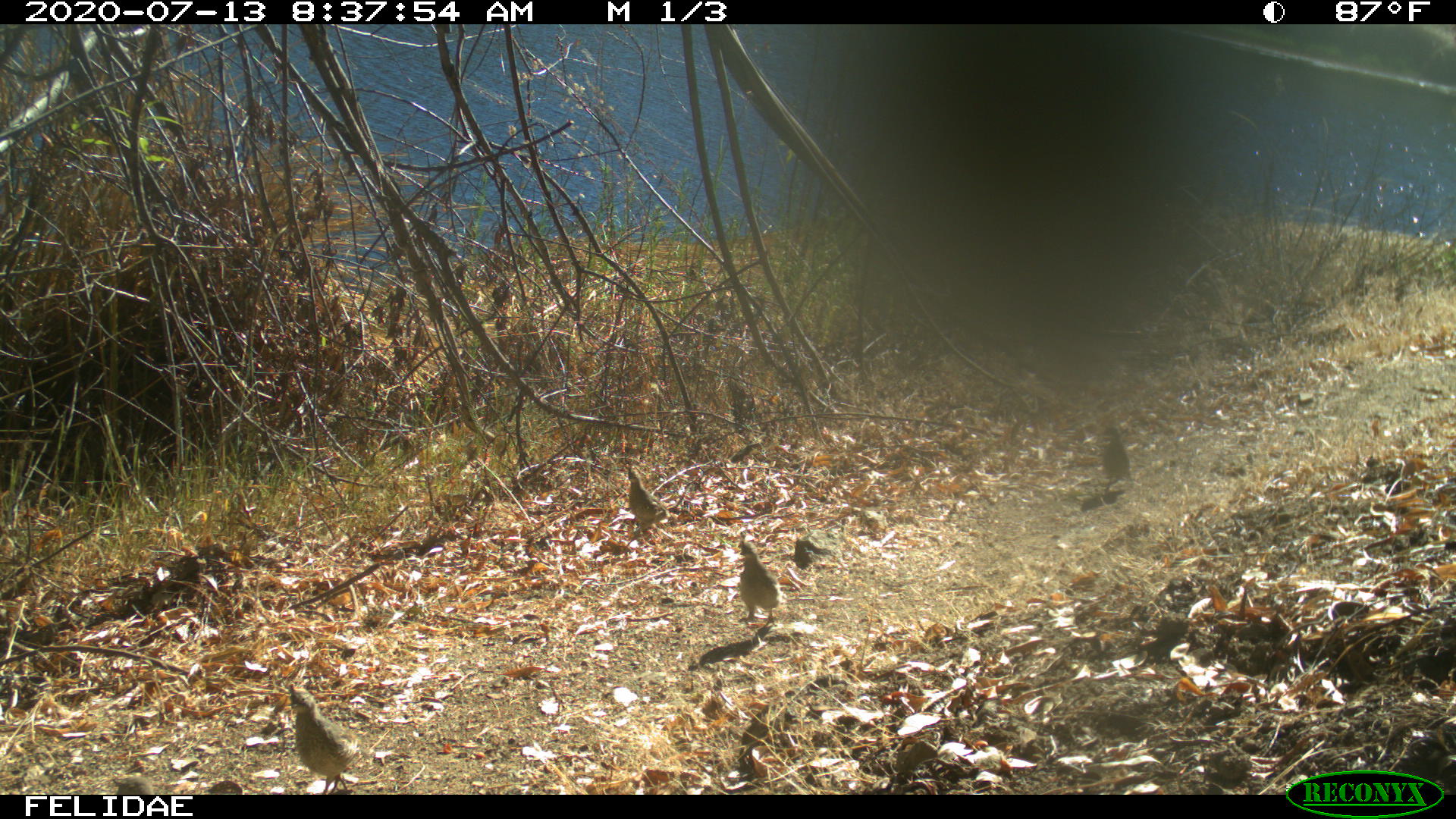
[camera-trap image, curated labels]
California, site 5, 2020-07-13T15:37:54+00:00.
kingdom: Animalia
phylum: Chordata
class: Aves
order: Galliformes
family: Odontophoridae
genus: Callipepla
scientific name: Callipepla californica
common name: california quail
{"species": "california quail (Callipepla californica)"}